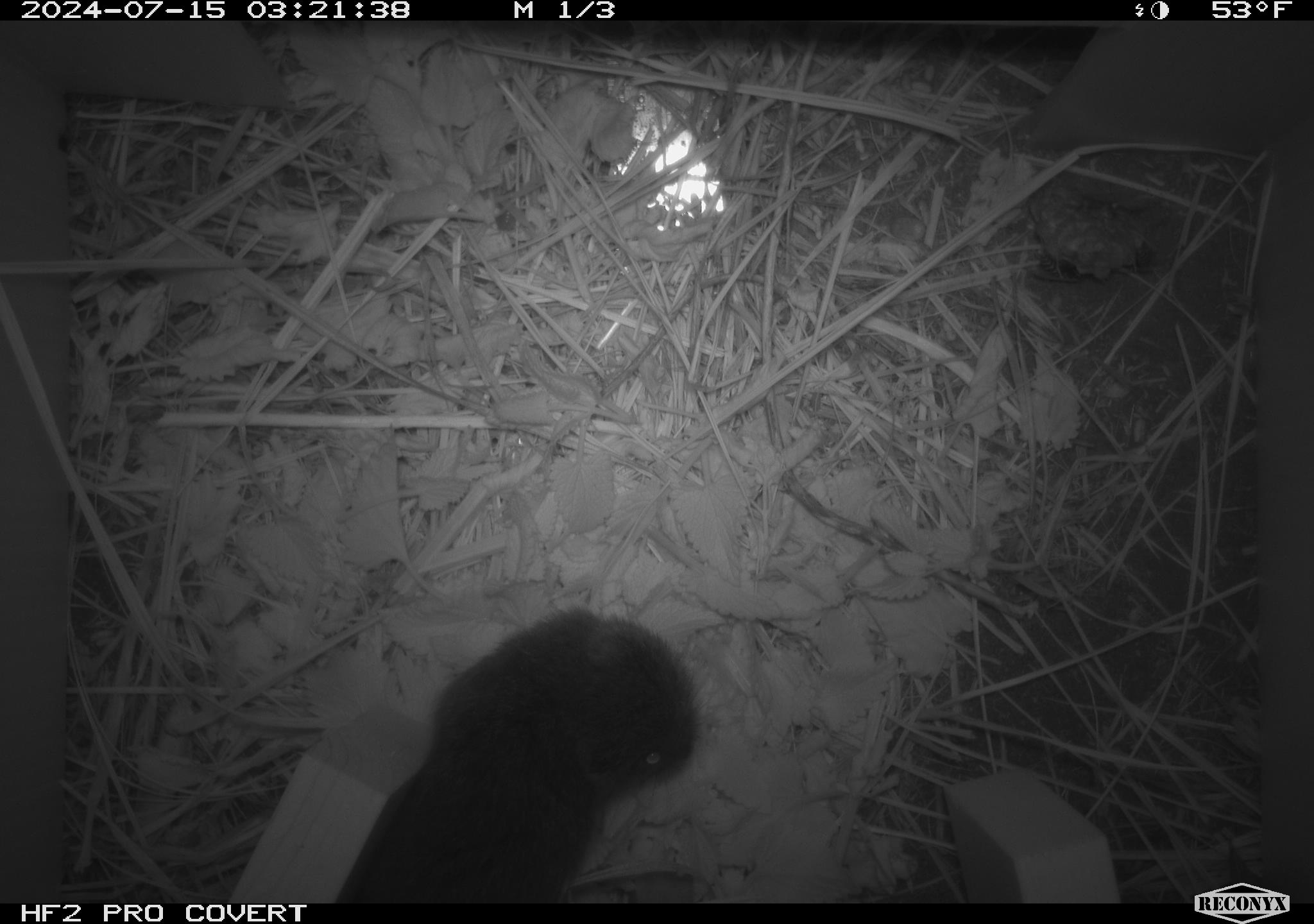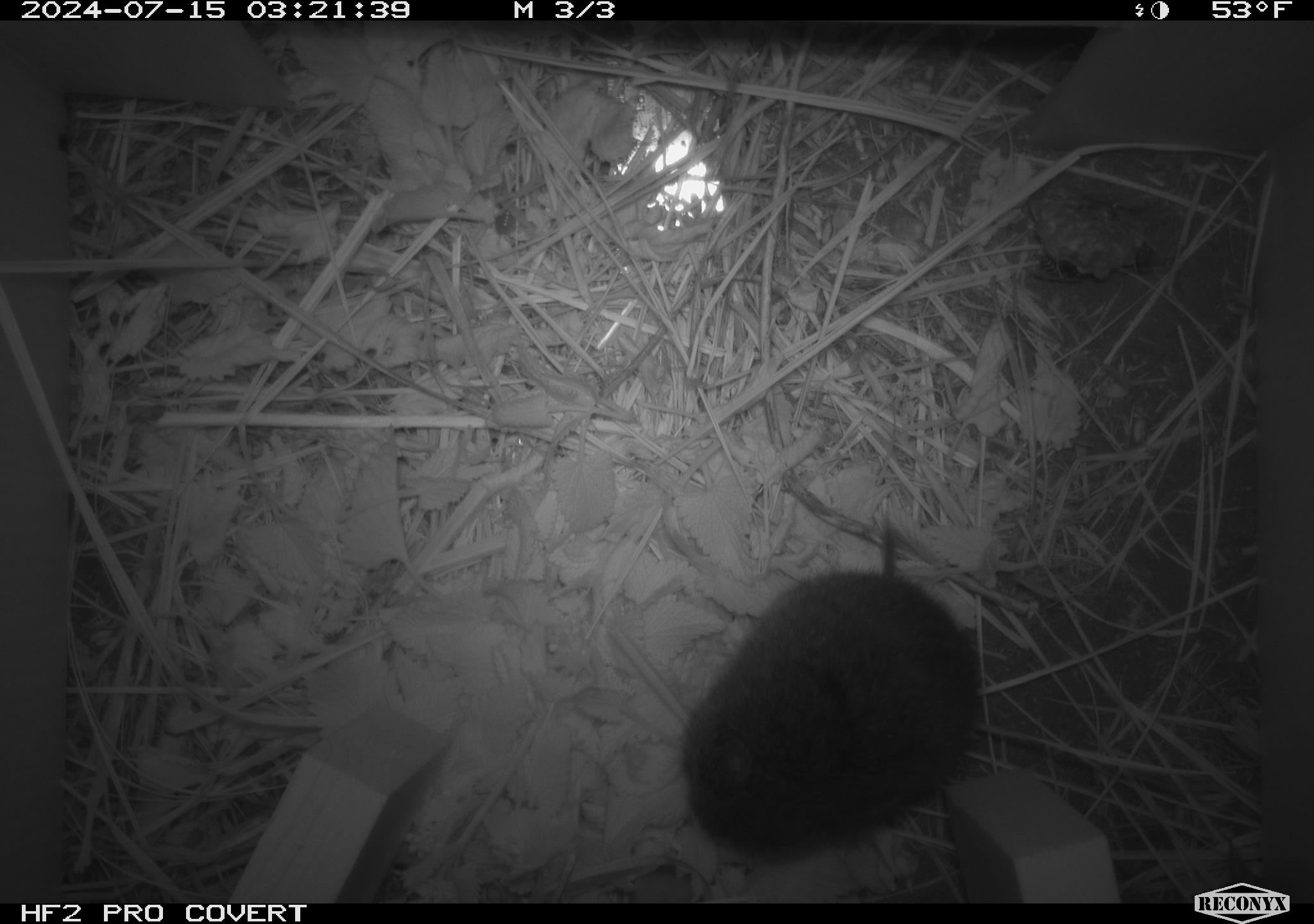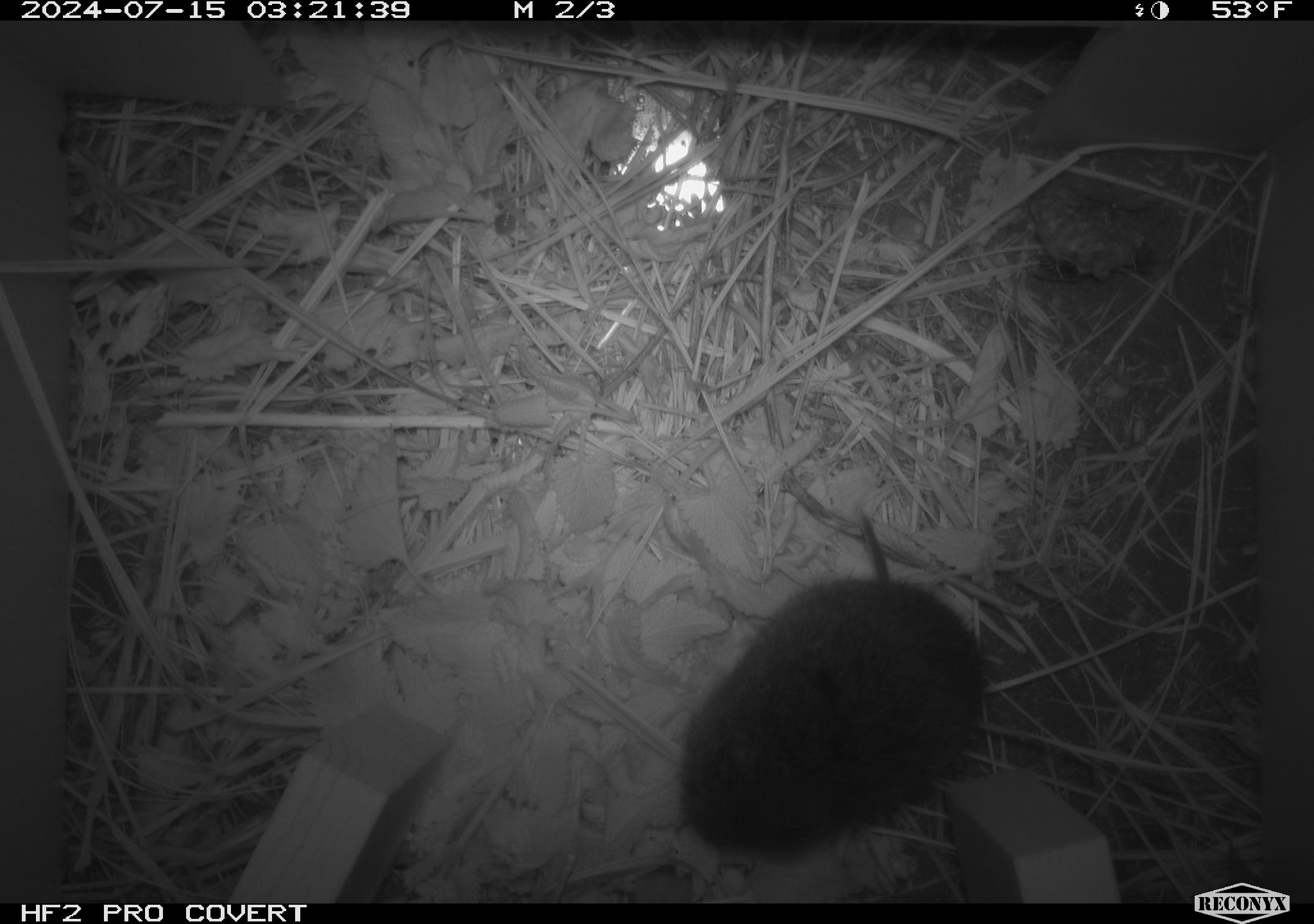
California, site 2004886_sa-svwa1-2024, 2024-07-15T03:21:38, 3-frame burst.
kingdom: Animalia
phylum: Arthropoda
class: Insecta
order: Hymenoptera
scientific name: Hymenoptera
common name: ants, bees, wasps, and sawflies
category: hymenoptera order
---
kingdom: Animalia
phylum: Chordata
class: Mammalia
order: Rodentia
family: Cricetidae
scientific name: Arvicolinae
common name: voles, lemmings, and muskrats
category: arvicolinae subfamily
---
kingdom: Animalia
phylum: Arthropoda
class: Malacostraca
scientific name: Malacostraca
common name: amphipods, crabs, isopods, krill, lobsters and shrimps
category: malacostracan